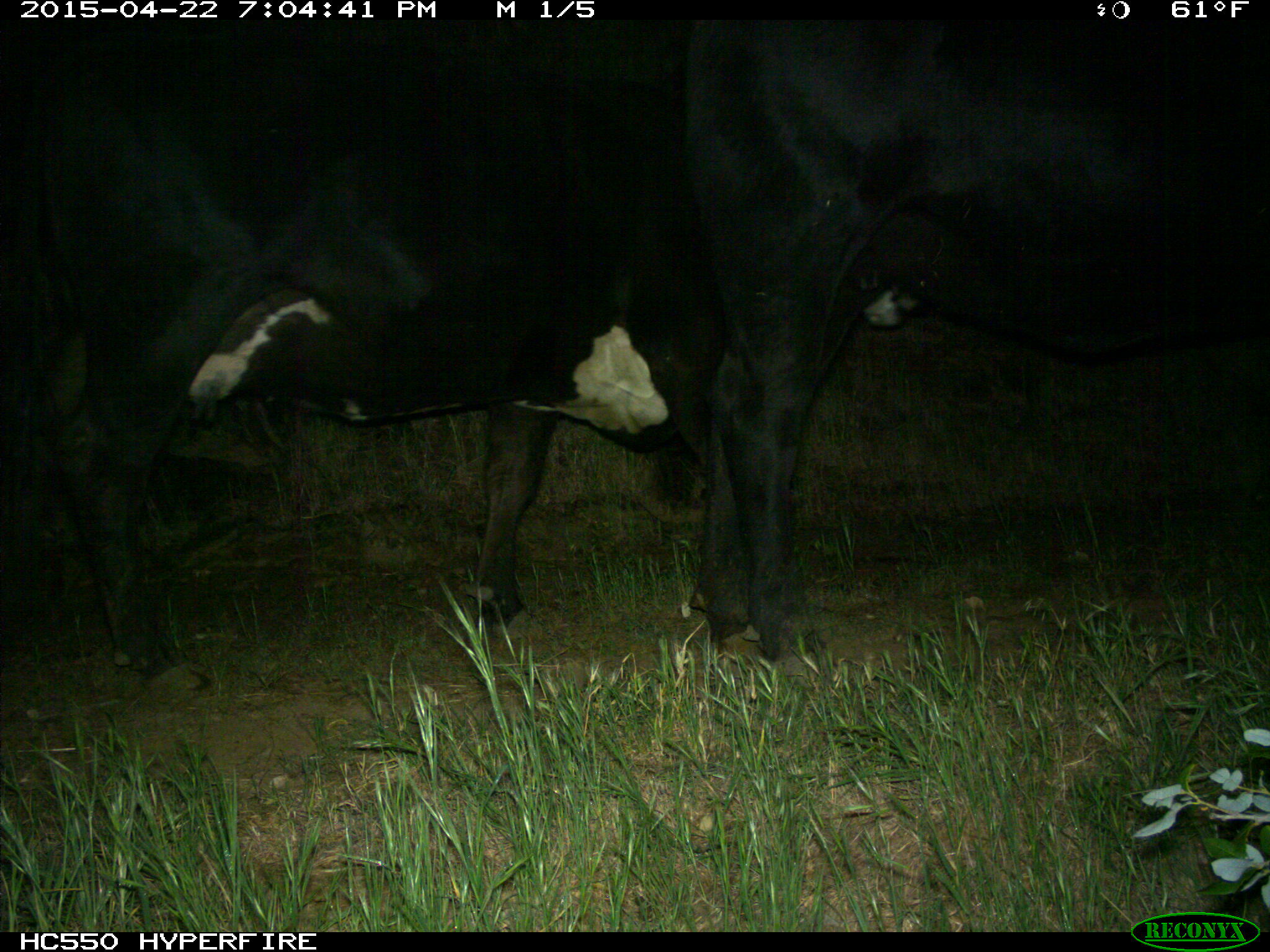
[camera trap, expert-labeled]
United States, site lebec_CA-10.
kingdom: Animalia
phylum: Chordata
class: Mammalia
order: Artiodactyla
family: Bovidae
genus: Bos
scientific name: Bos taurus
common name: domestic cow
Bos taurus (domestic cow).